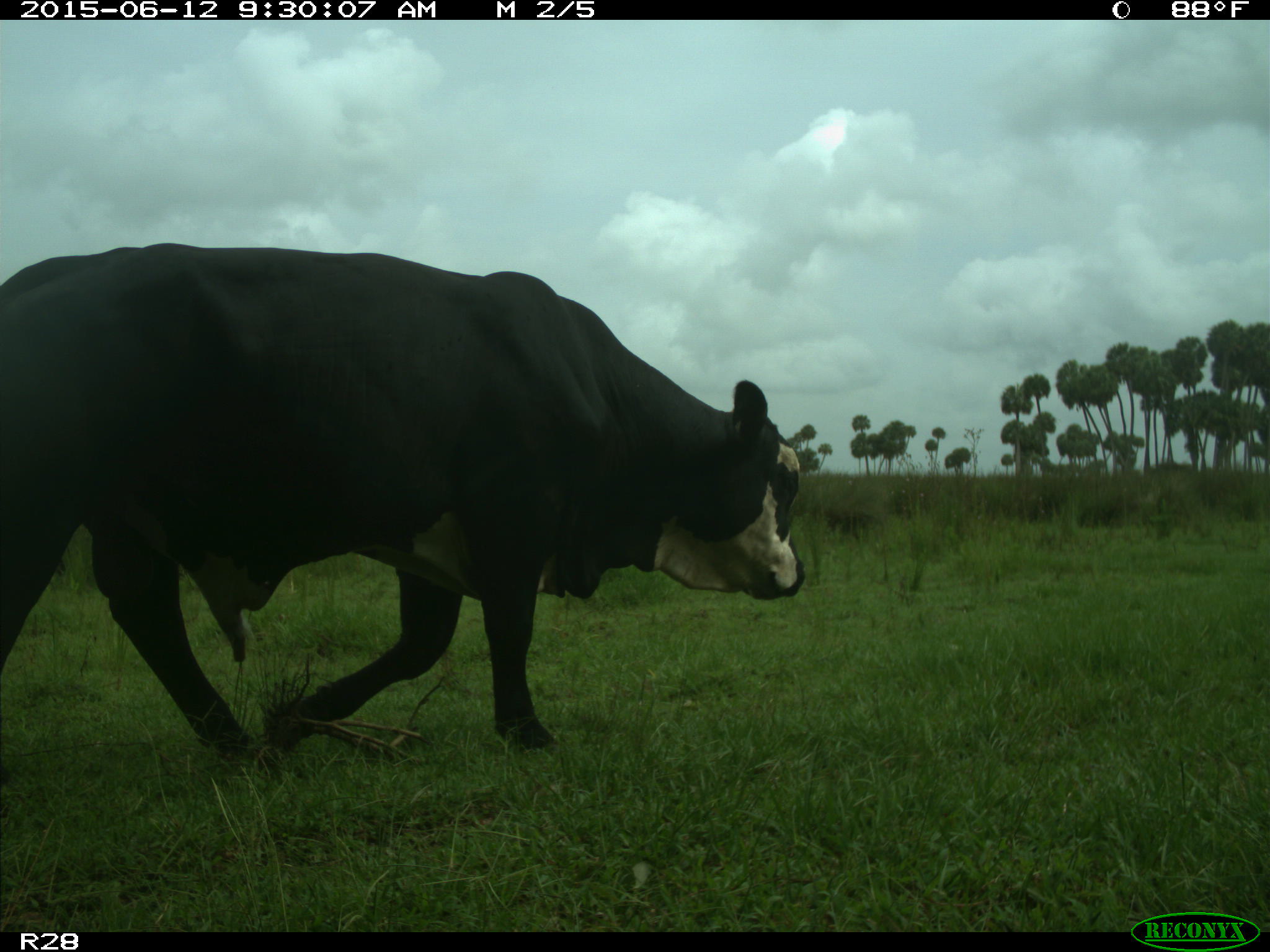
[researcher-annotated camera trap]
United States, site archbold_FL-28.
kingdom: Animalia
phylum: Chordata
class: Mammalia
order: Artiodactyla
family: Bovidae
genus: Bos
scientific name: Bos taurus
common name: domestic cow